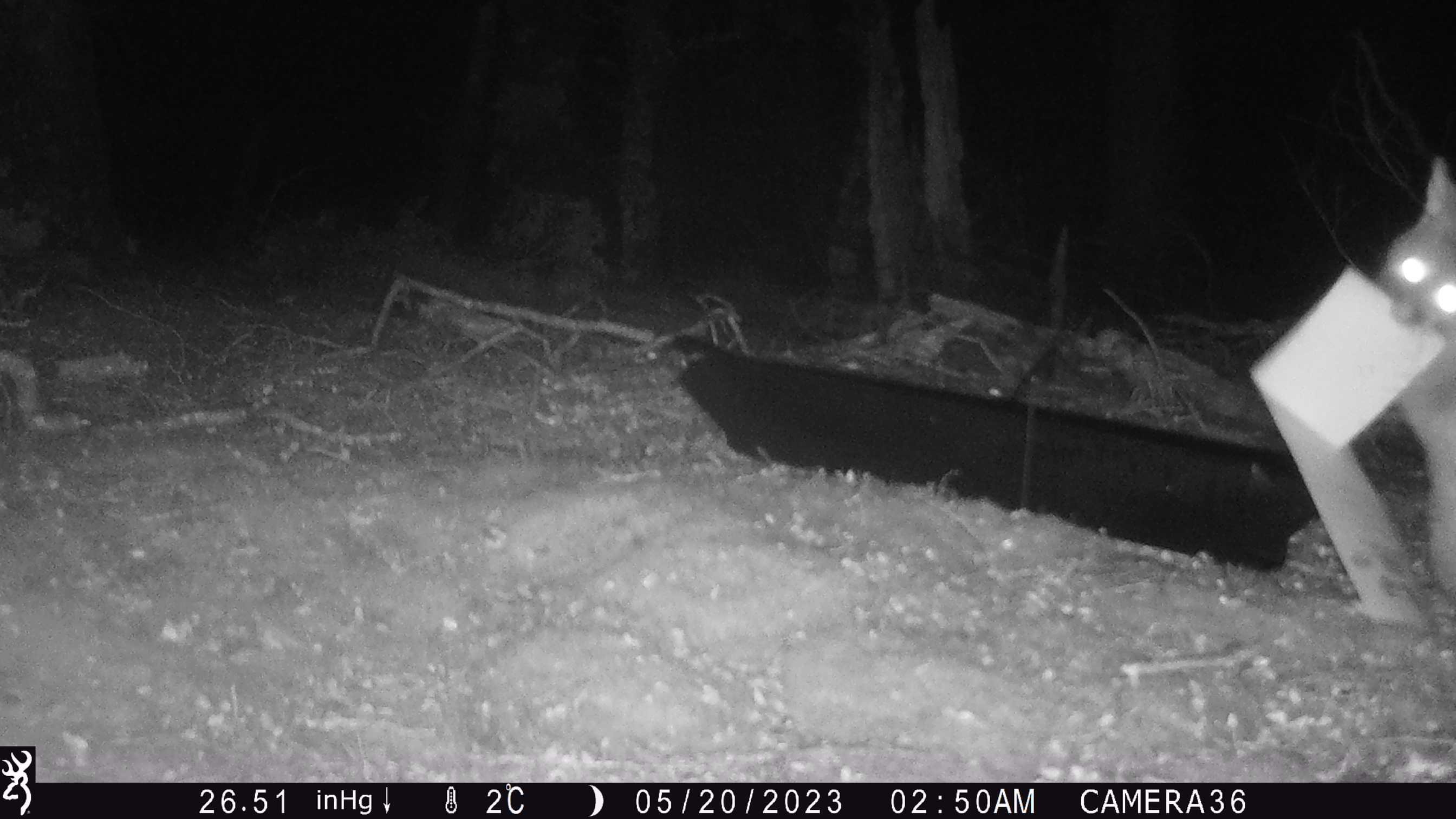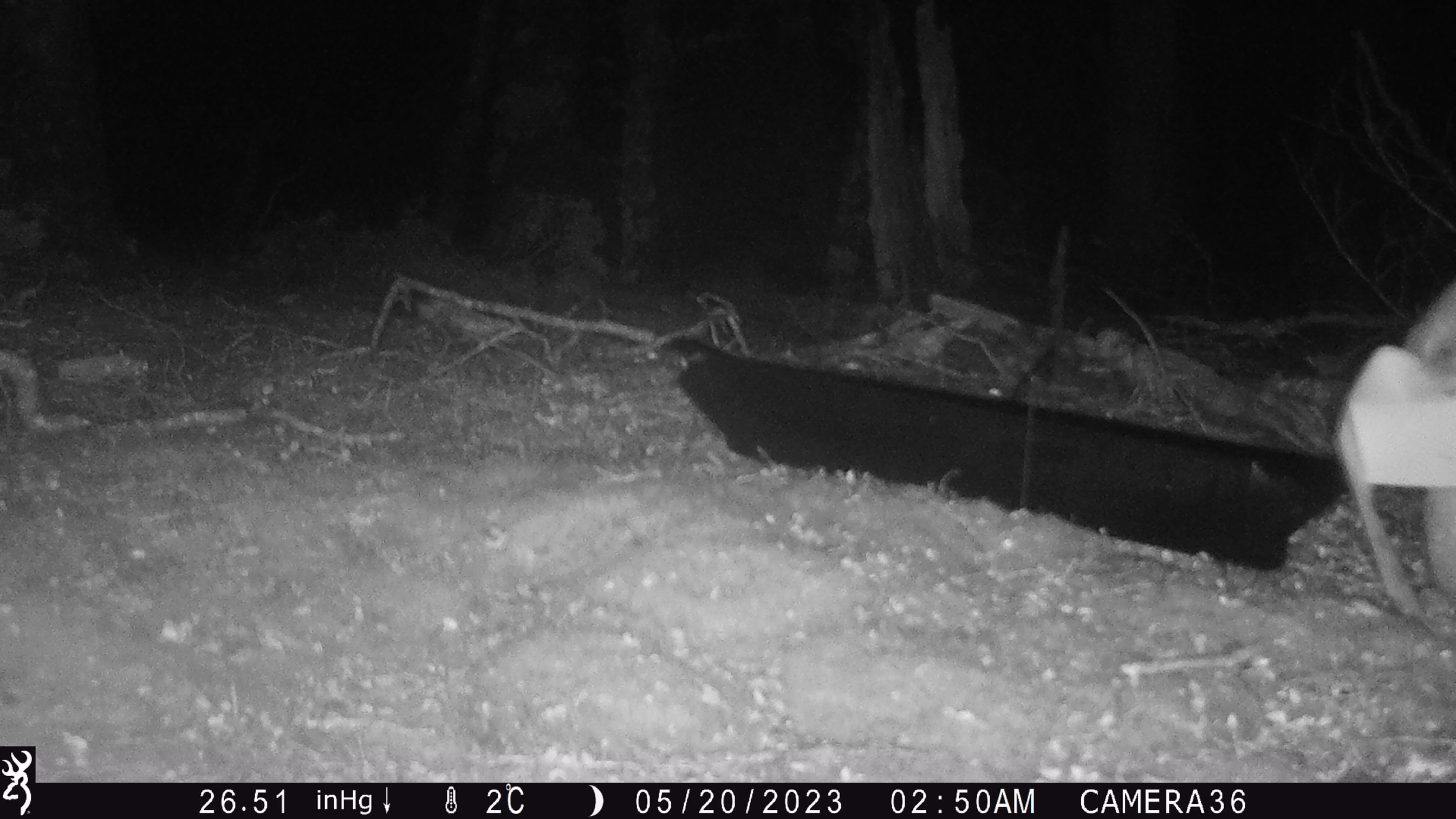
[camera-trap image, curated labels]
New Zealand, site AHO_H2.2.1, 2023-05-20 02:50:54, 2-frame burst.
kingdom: Animalia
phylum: Chordata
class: Mammalia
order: Carnivora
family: Mustelidae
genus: Mustela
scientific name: Mustela erminea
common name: stoat